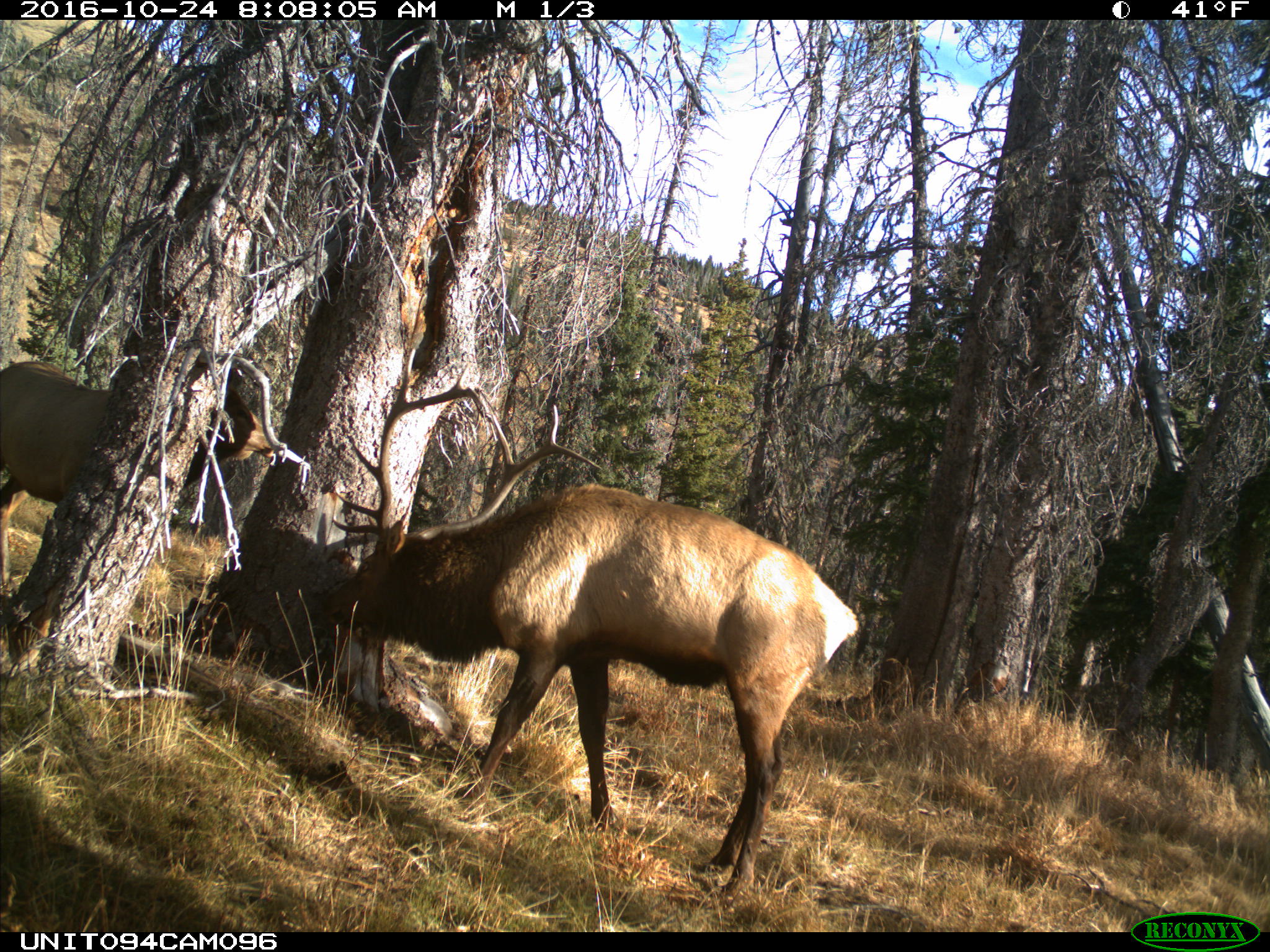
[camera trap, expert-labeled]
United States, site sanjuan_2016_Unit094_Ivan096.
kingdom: Animalia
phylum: Chordata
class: Mammalia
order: Artiodactyla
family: Cervidae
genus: Cervus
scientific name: Cervus elaphus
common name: red deer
Cervus elaphus (red deer).